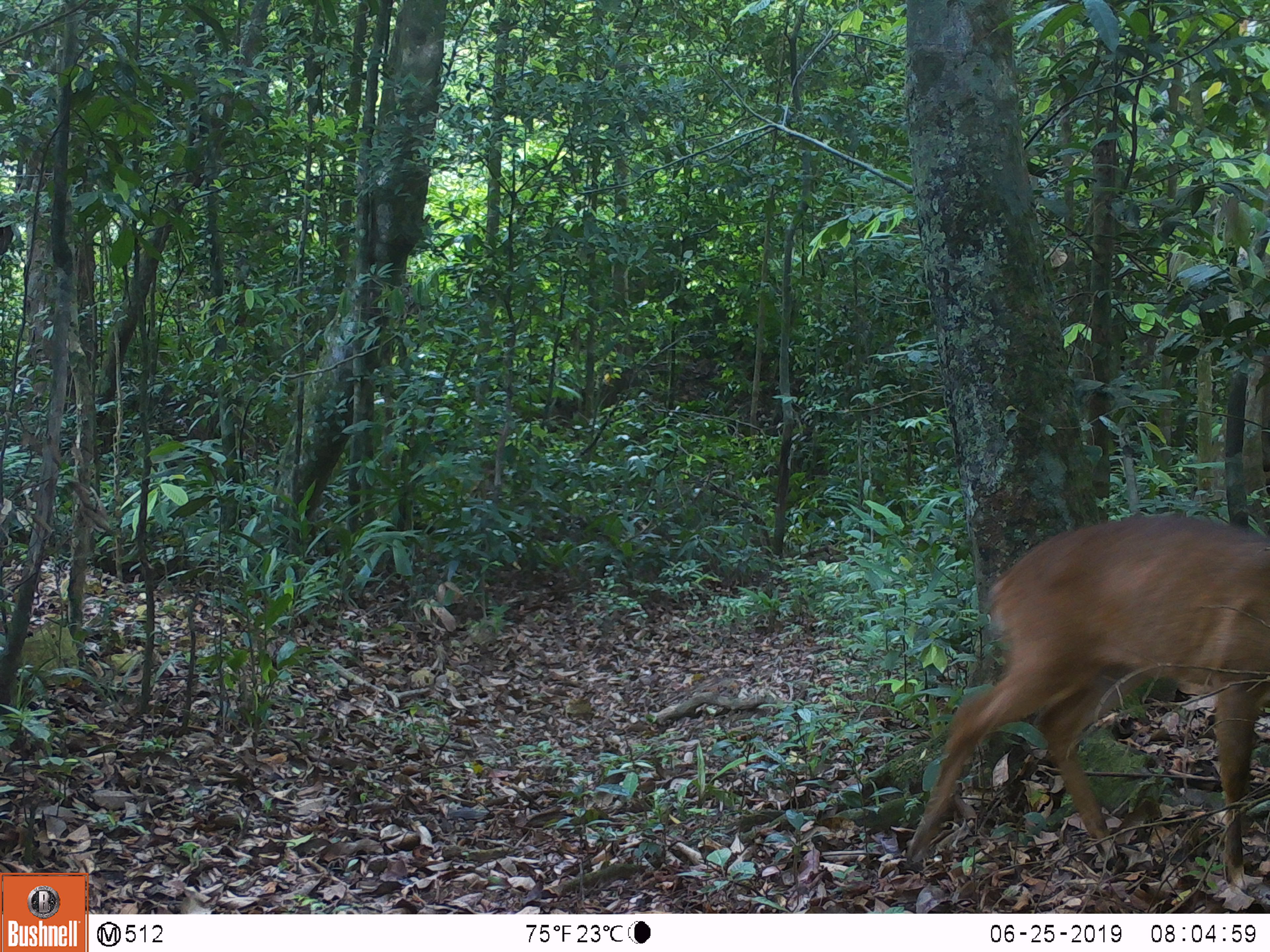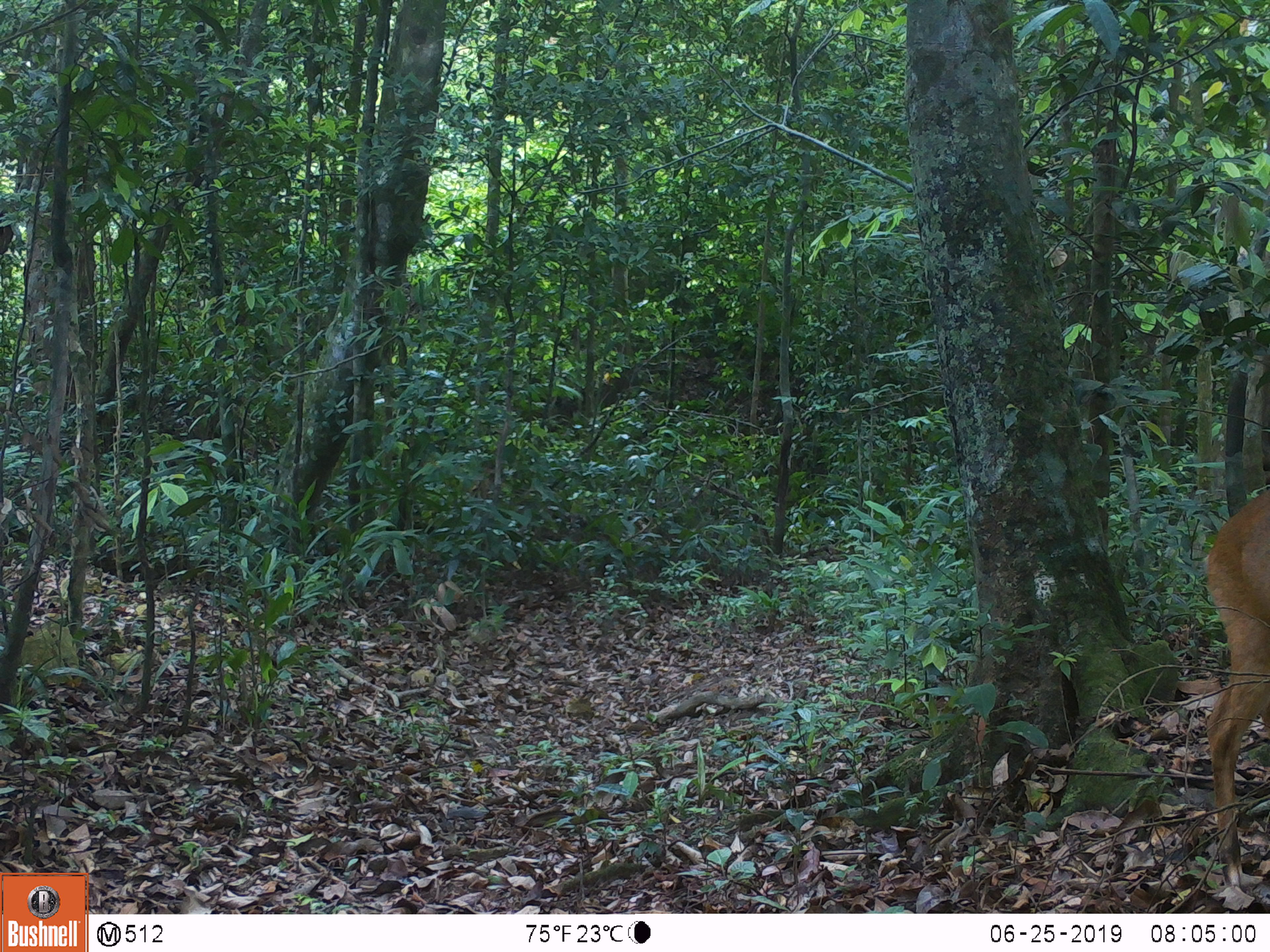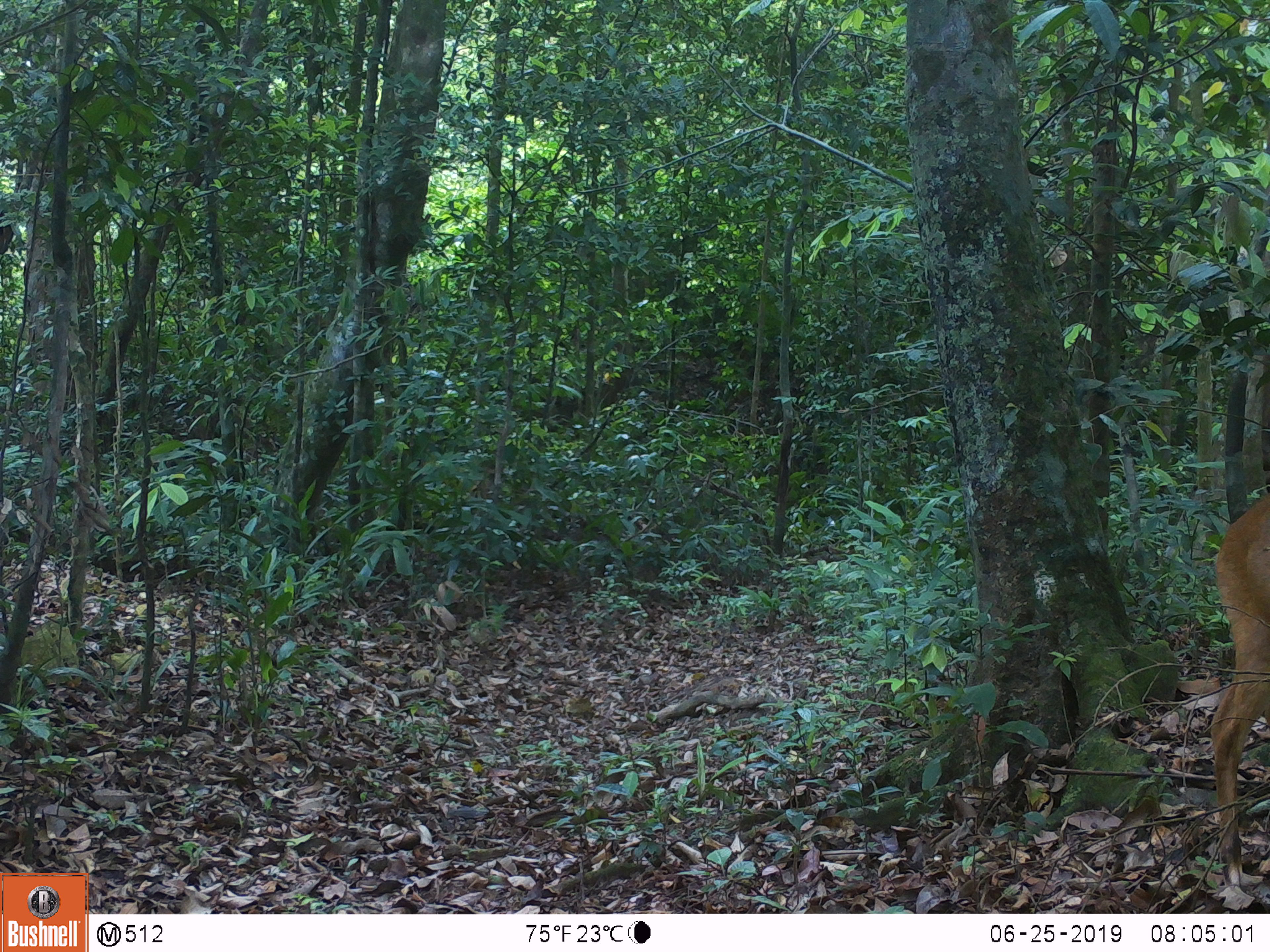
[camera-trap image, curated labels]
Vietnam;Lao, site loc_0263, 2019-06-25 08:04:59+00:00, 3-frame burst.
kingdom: Animalia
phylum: Chordata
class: Mammalia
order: Artiodactyla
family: Cervidae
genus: Muntiacus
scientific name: Muntiacus vuquangensis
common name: large-antlered muntjac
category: large antlered muntjac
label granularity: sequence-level